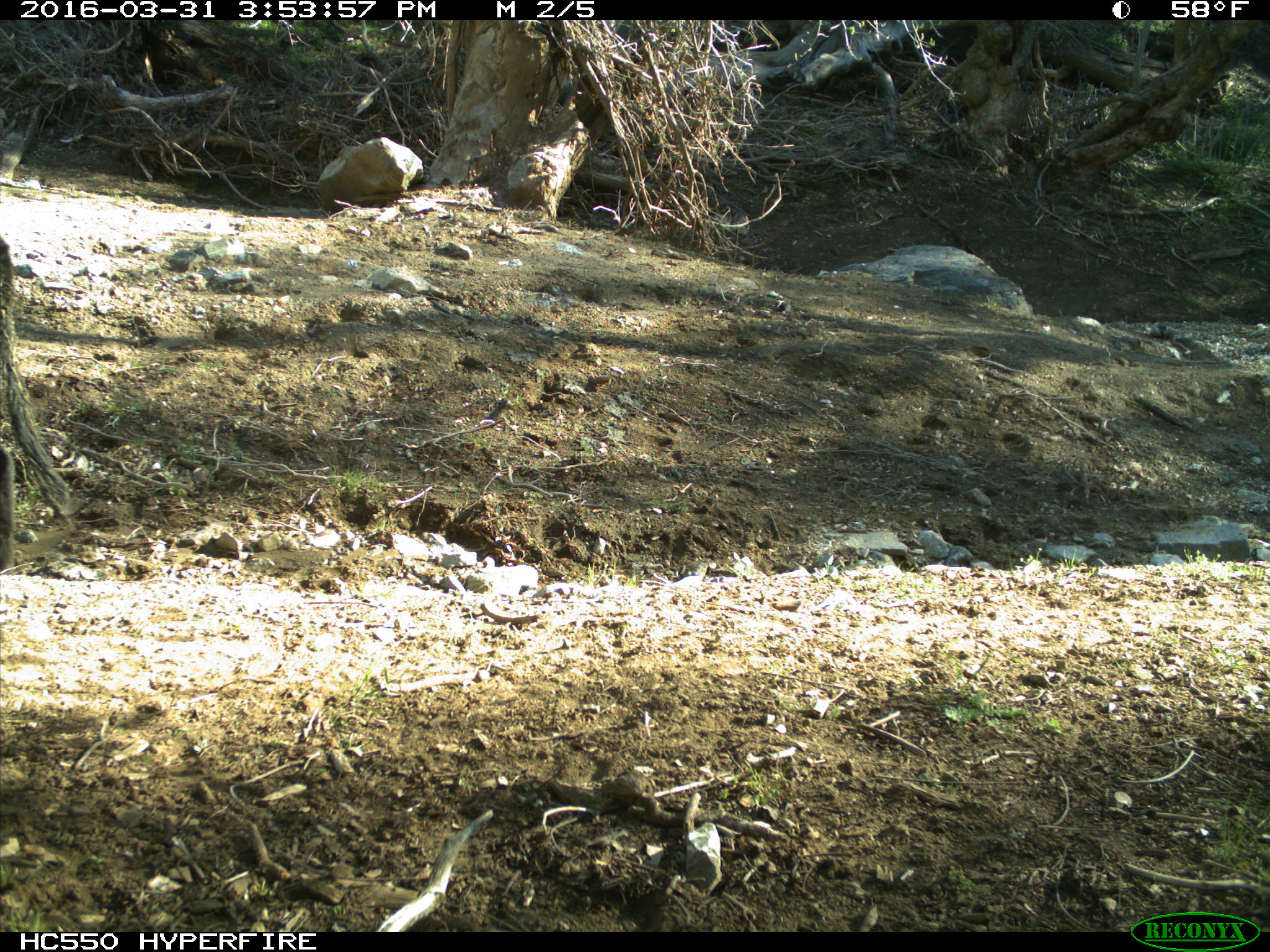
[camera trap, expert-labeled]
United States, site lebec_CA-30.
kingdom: Animalia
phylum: Chordata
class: Mammalia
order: Artiodactyla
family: Bovidae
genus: Bos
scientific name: Bos taurus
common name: domestic cow